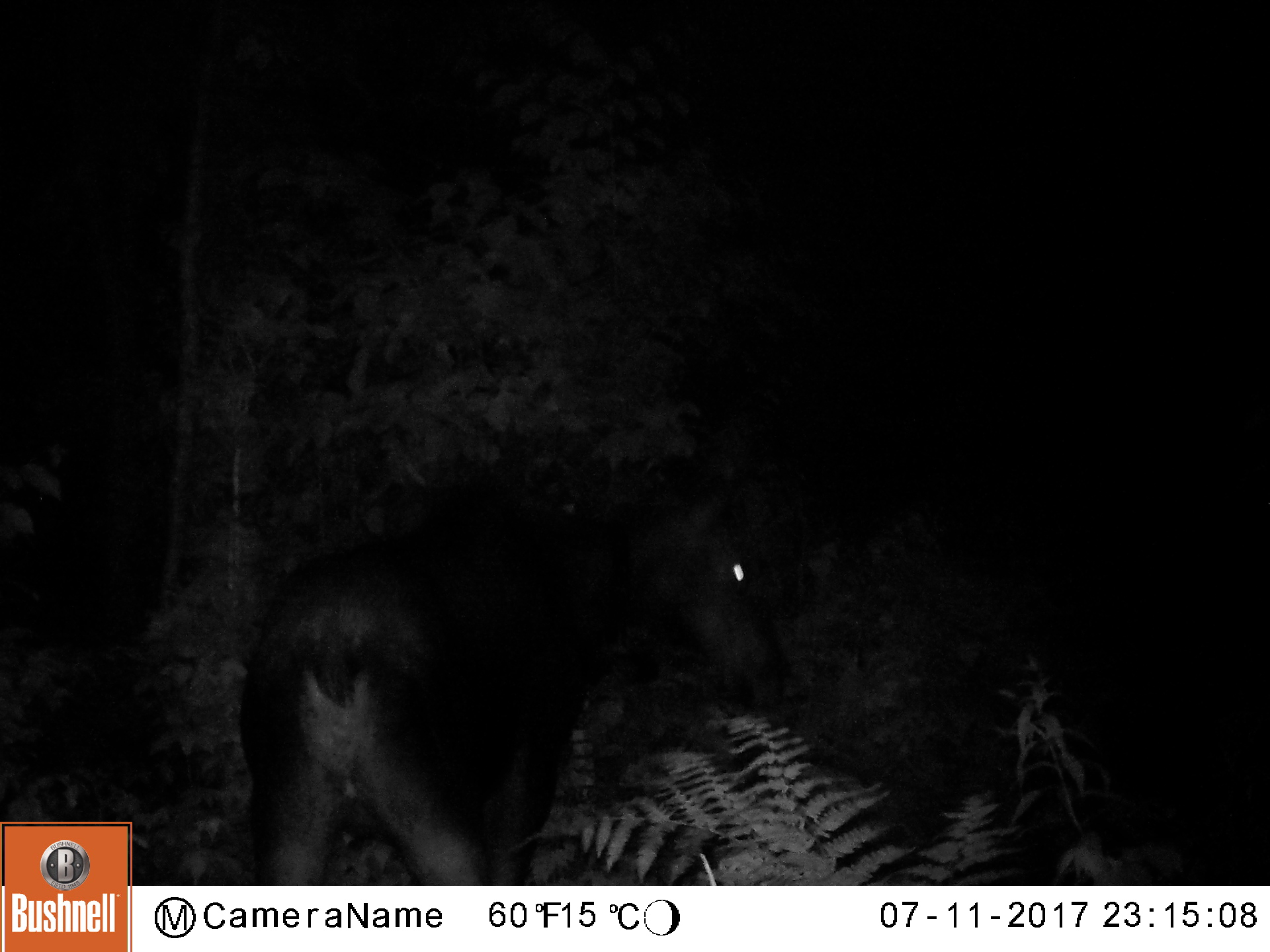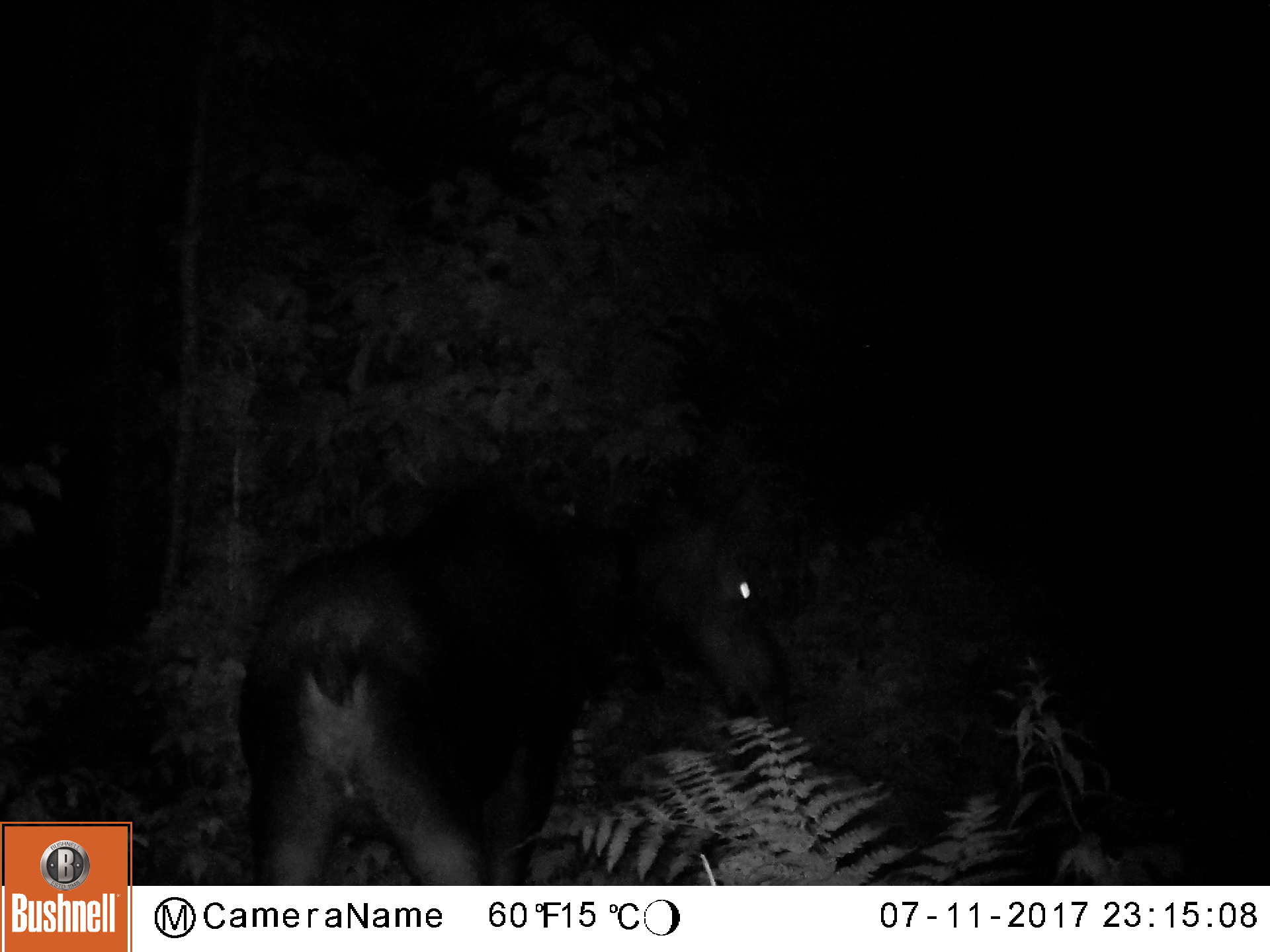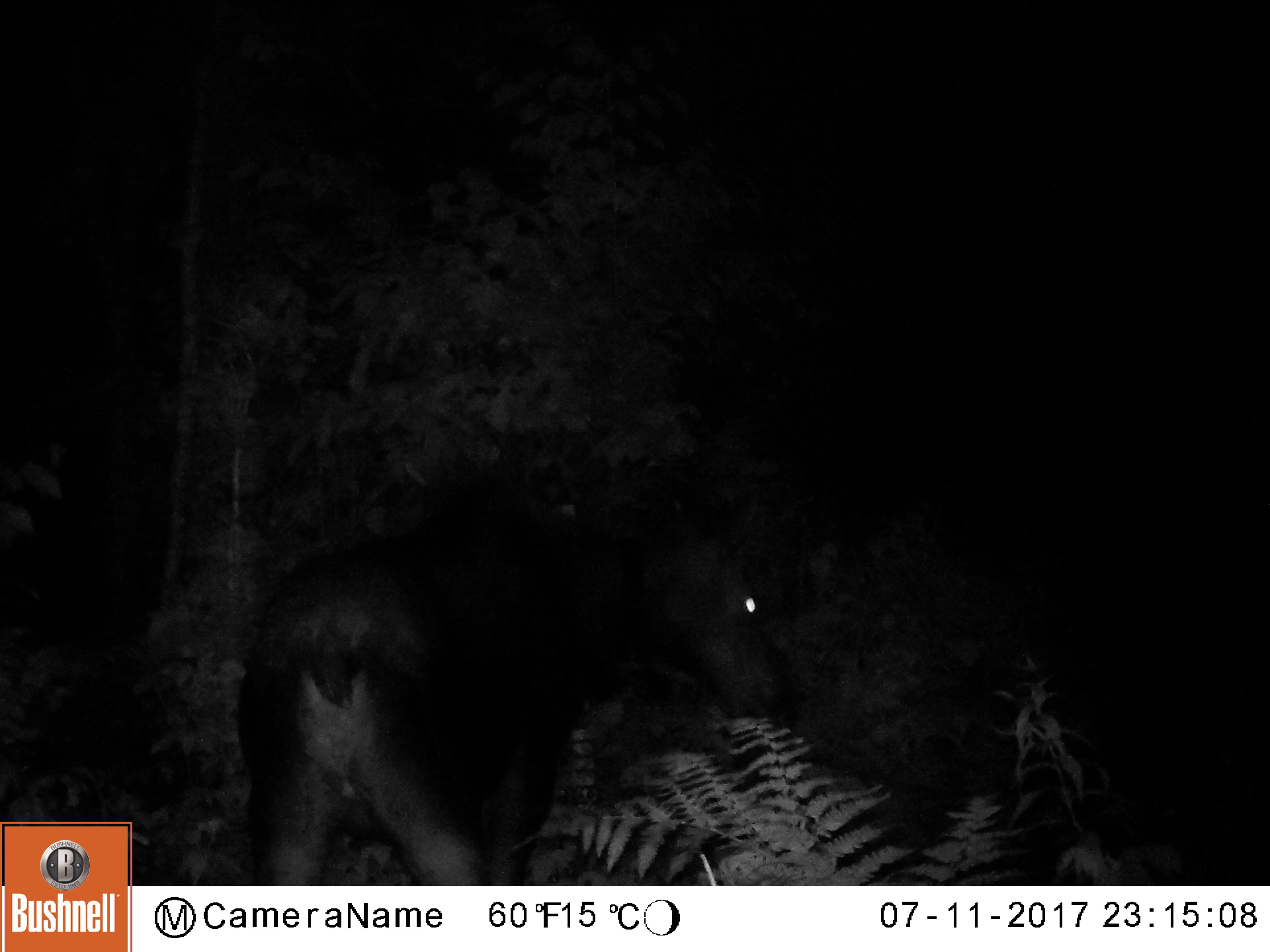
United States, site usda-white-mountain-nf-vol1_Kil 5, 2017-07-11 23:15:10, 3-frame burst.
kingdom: Animalia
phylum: Chordata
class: Mammalia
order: Artiodactyla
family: Cervidae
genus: Alces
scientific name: Alces alces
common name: moose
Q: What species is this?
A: Moose (Alces alces).